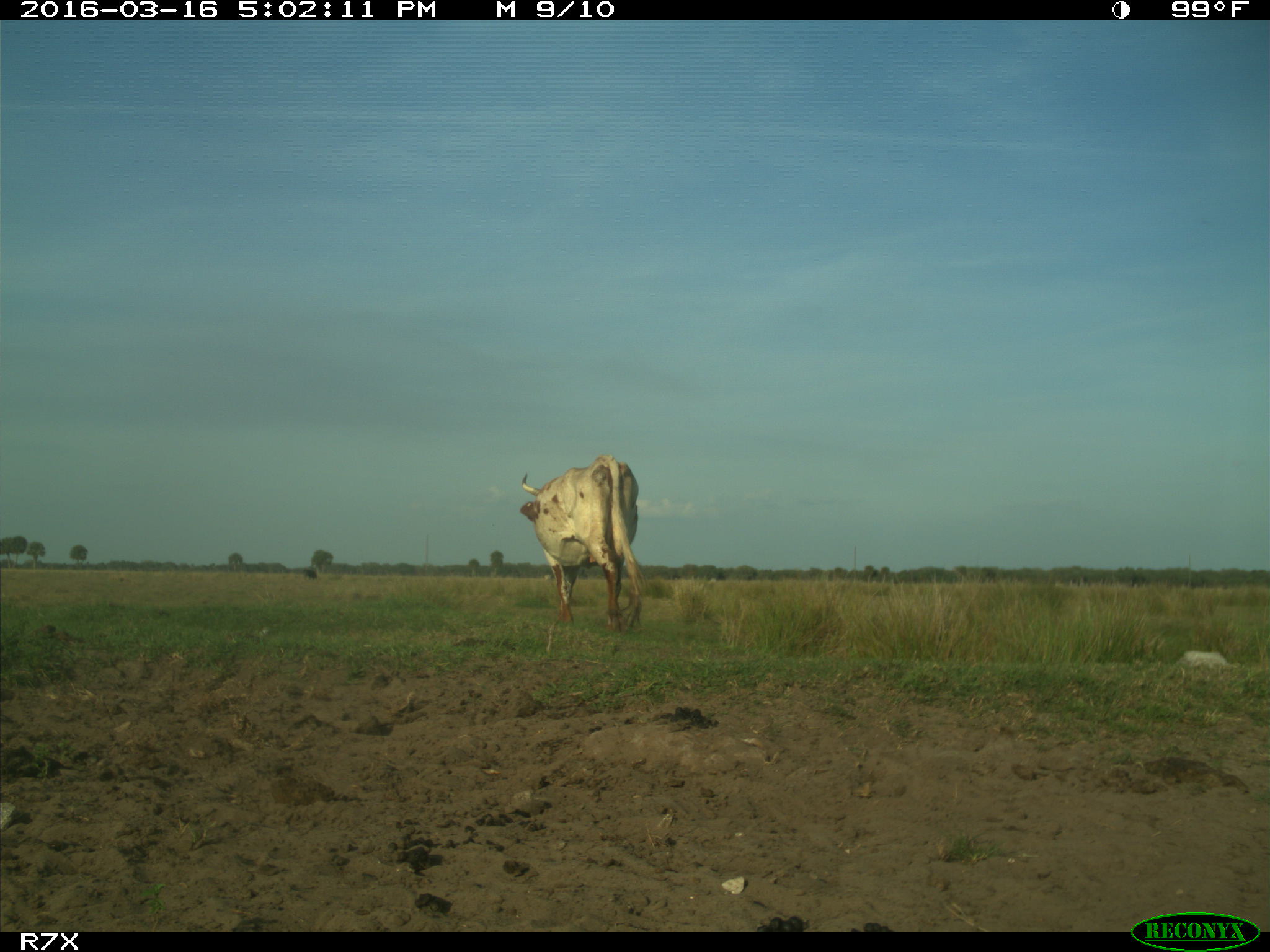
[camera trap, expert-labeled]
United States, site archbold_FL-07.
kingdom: Animalia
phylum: Chordata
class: Mammalia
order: Artiodactyla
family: Bovidae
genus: Bos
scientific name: Bos taurus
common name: domestic cow